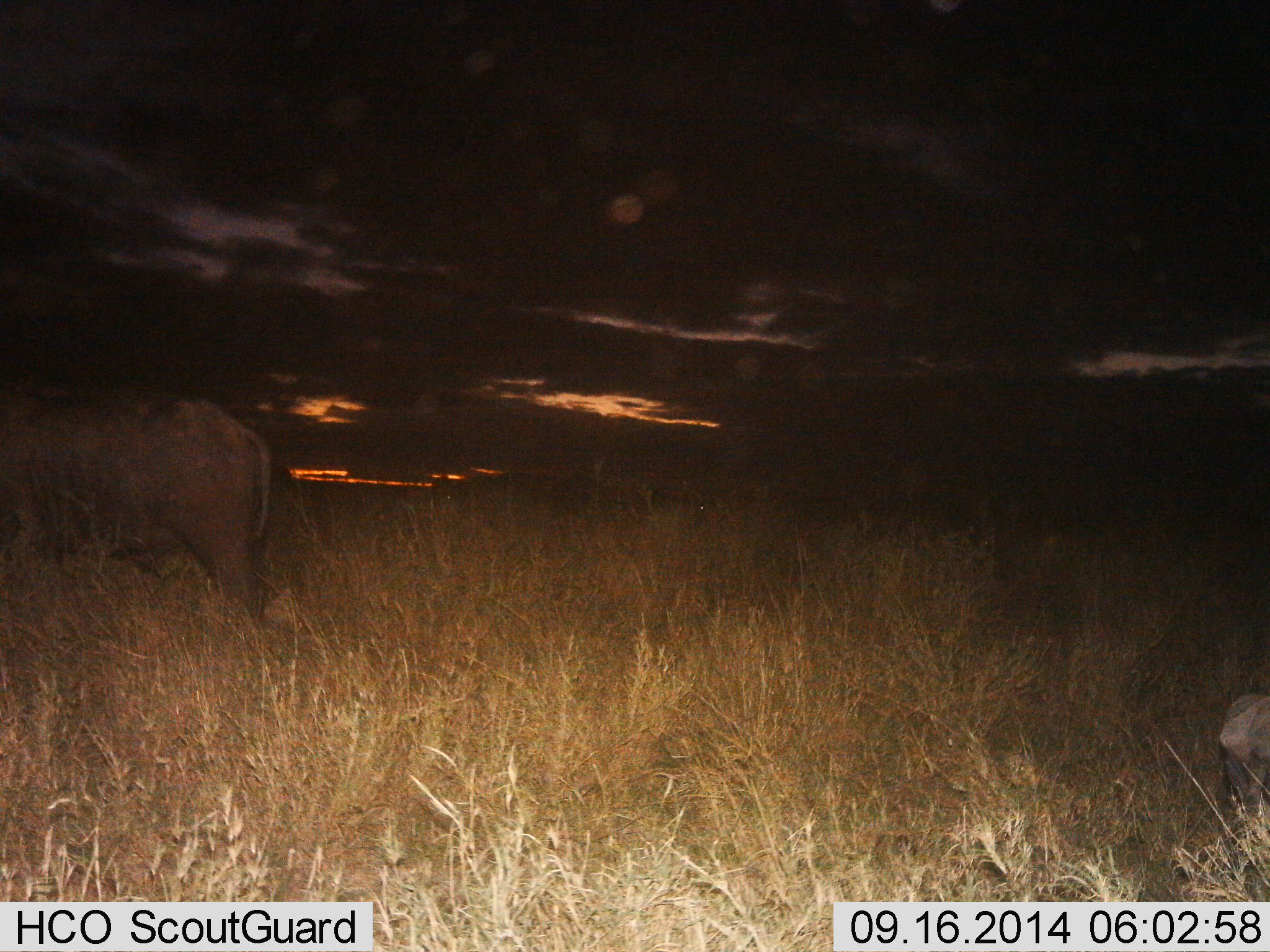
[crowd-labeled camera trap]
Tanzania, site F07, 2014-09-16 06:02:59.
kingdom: Animalia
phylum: Chordata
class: Mammalia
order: Artiodactyla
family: Bovidae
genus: Syncerus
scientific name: Syncerus caffer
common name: cape buffalo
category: buffalo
Buffalo (cape buffalo) (Syncerus caffer), count 2. Behavior (volunteer vote fractions): standing 70%, resting 0%, moving 10%, interacting 0%. Young present (vote fraction): 0%. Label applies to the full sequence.